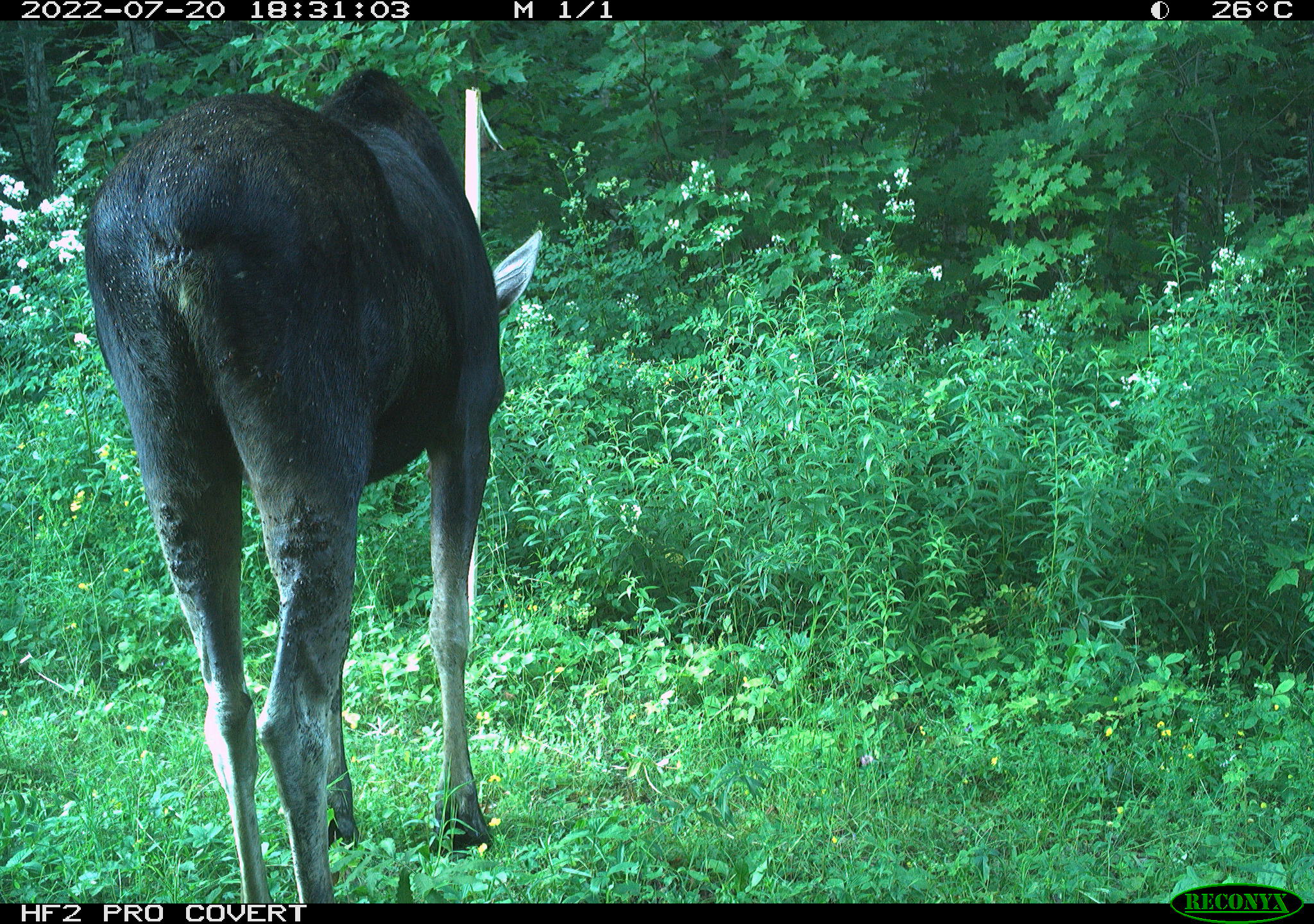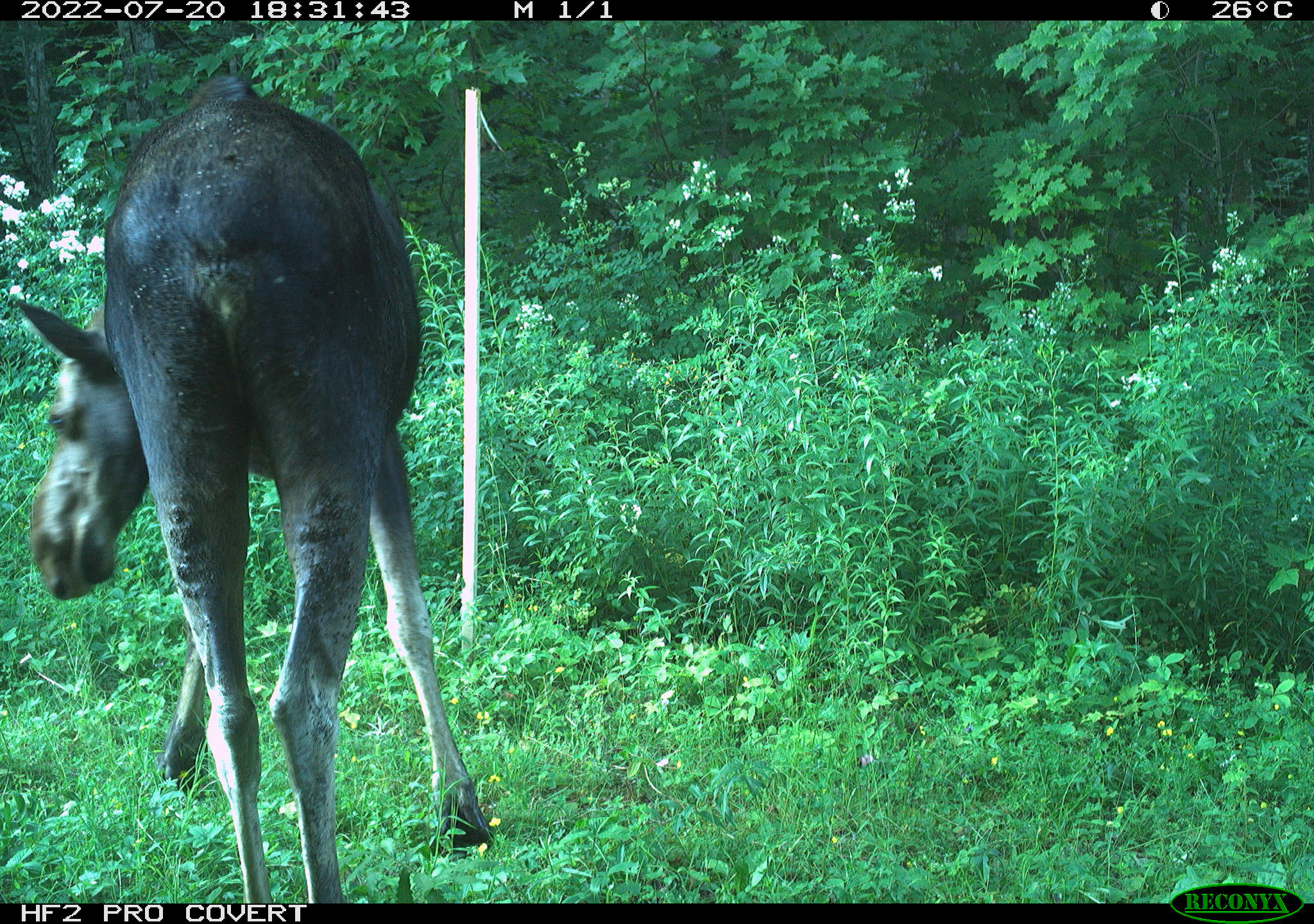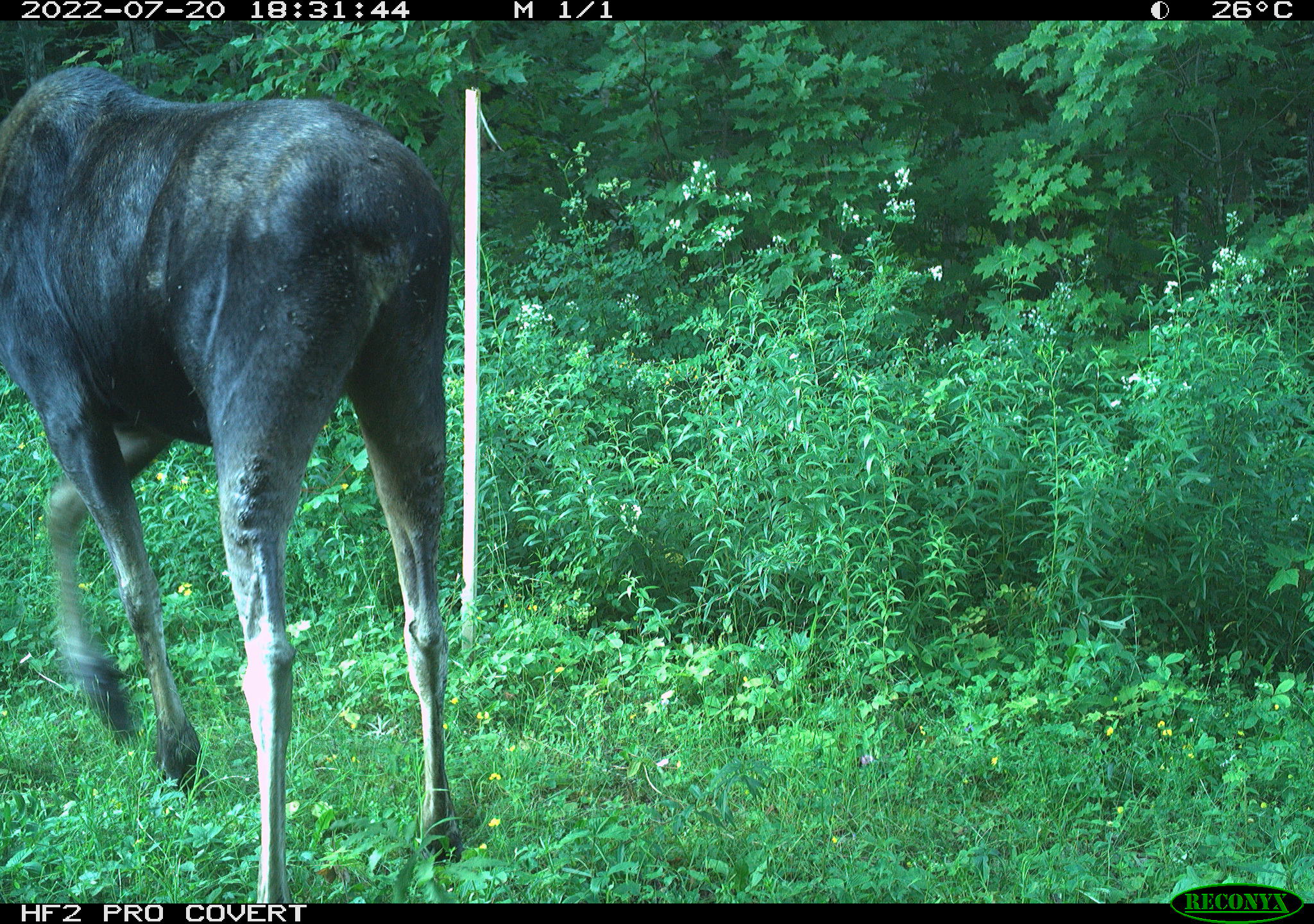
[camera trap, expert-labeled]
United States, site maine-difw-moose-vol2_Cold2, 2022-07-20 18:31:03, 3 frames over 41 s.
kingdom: Animalia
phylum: Chordata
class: Mammalia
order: Artiodactyla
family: Cervidae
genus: Alces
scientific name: Alces alces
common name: moose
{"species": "moose (Alces alces)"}